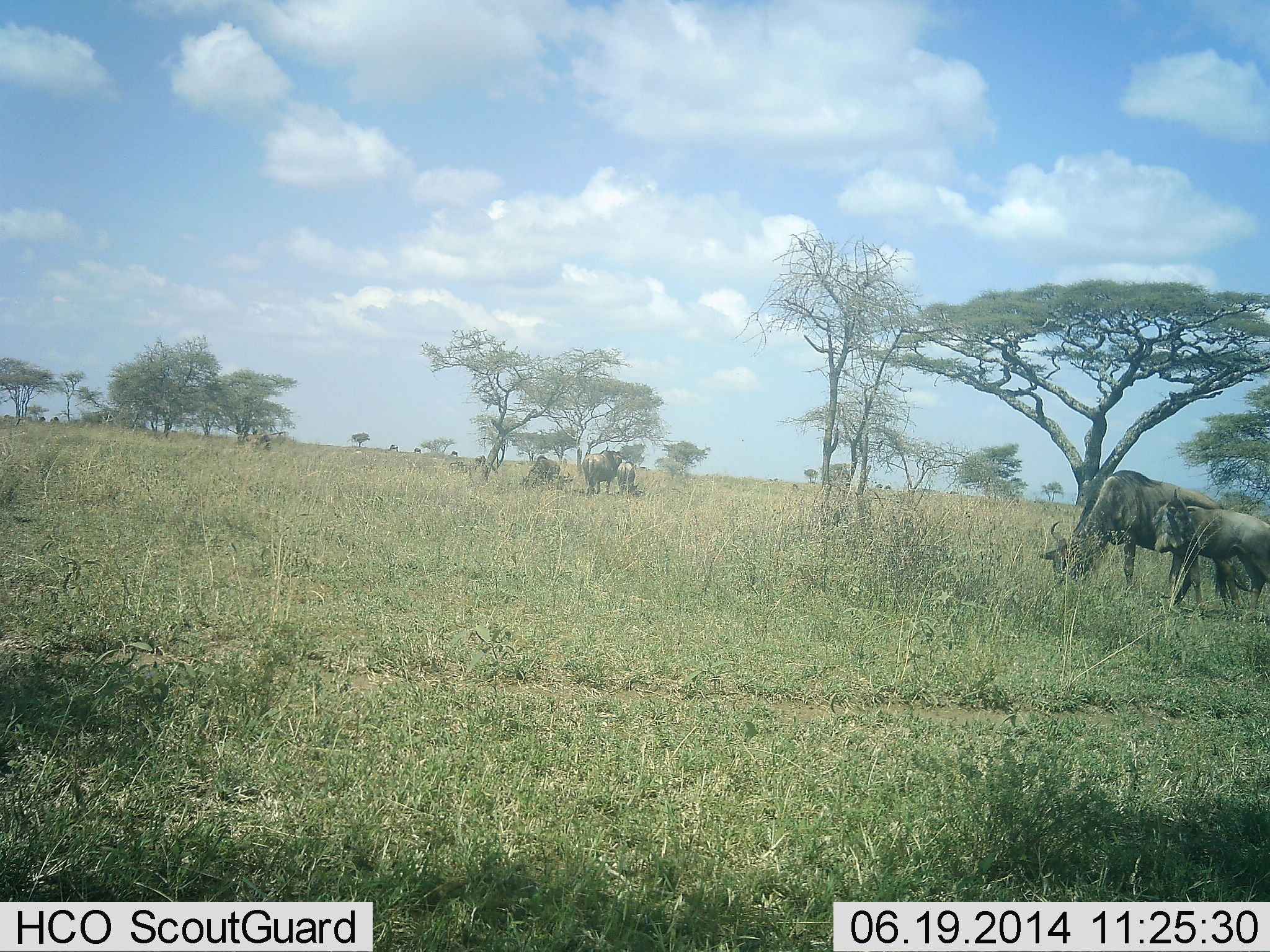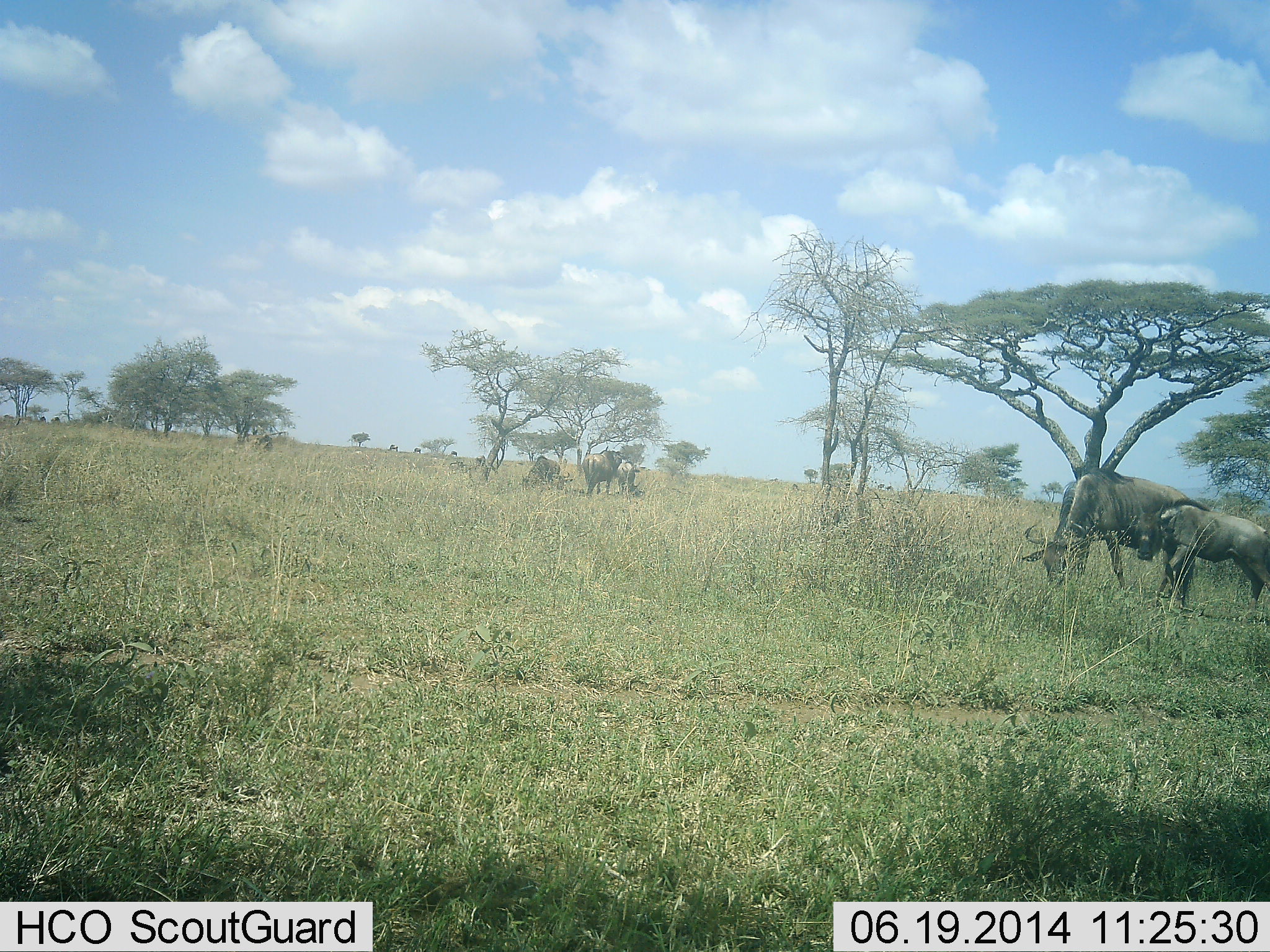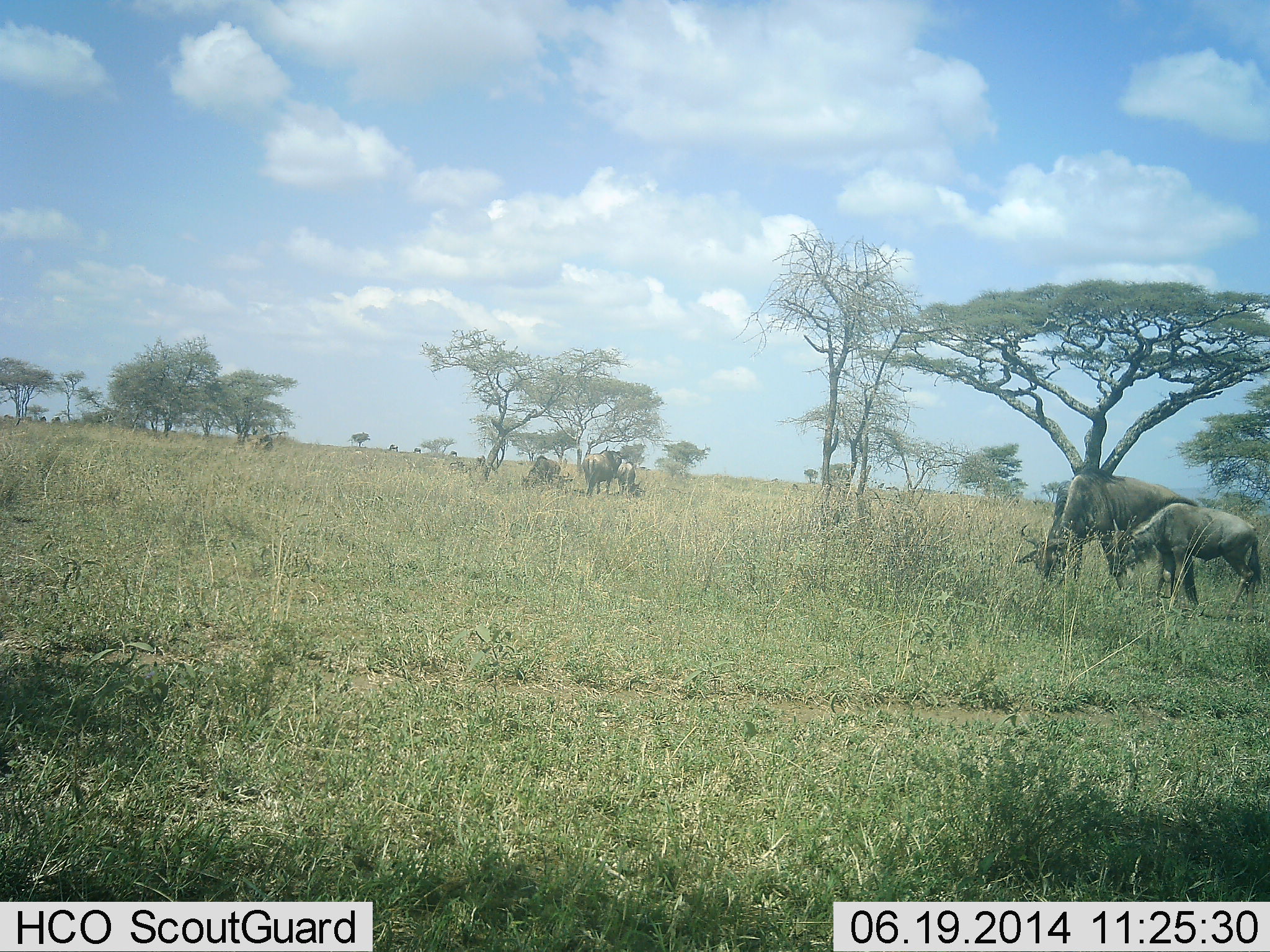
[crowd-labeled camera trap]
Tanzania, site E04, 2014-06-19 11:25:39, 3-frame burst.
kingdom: Animalia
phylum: Chordata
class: Mammalia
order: Artiodactyla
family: Bovidae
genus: Connochaetes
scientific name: Connochaetes taurinus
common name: blue wildebeest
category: wildebeest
Wildebeest (blue wildebeest) (Connochaetes taurinus), count 4. Behavior (volunteer vote fractions): standing 60%, resting 0%, moving 40%, interacting 10%. Young present (vote fraction): 70%. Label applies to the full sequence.